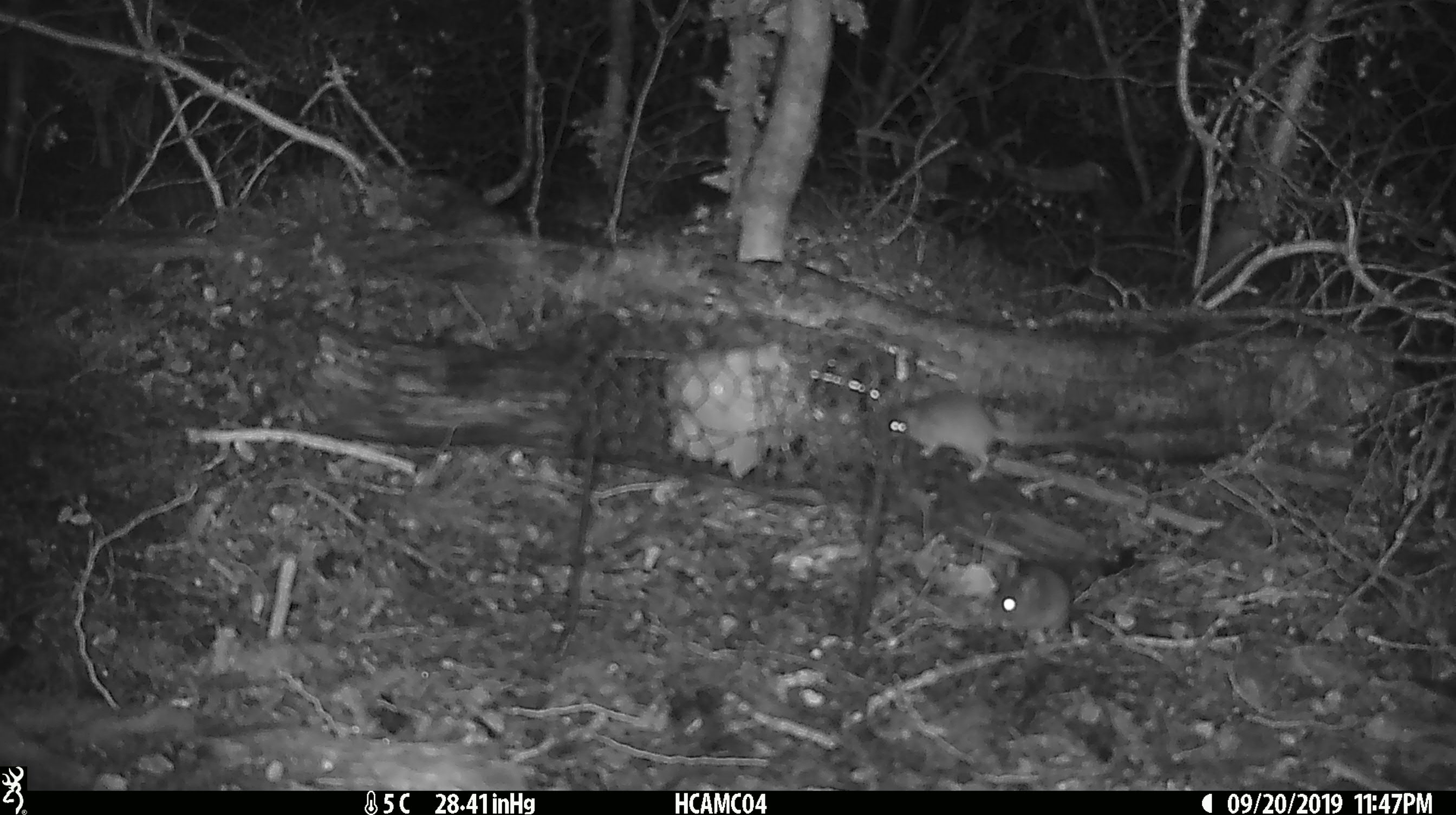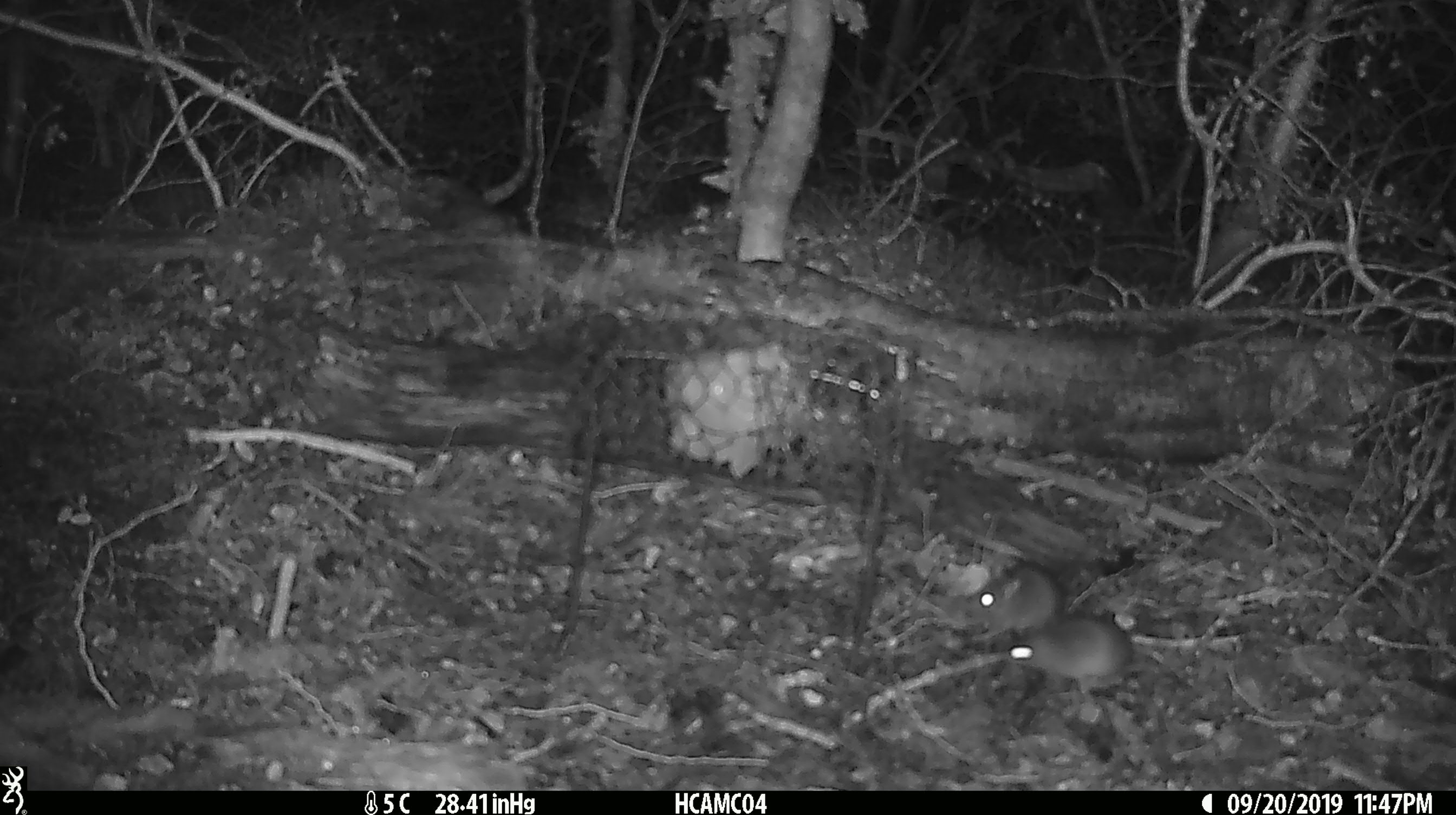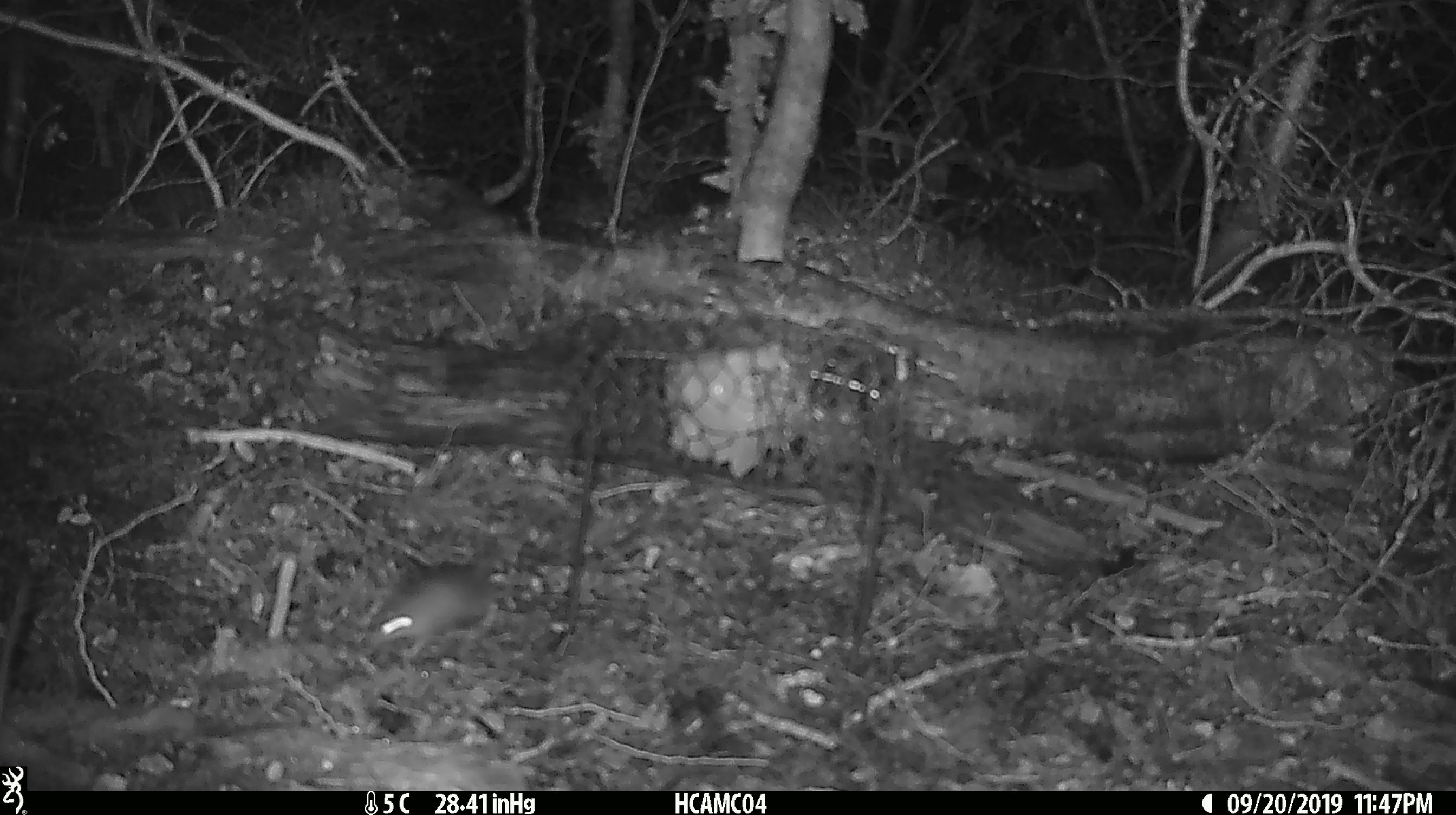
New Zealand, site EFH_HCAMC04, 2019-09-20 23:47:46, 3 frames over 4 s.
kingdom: Animalia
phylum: Chordata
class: Mammalia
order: Rodentia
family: Muridae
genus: Mus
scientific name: Mus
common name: mouse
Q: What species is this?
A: Mouse (Mus).